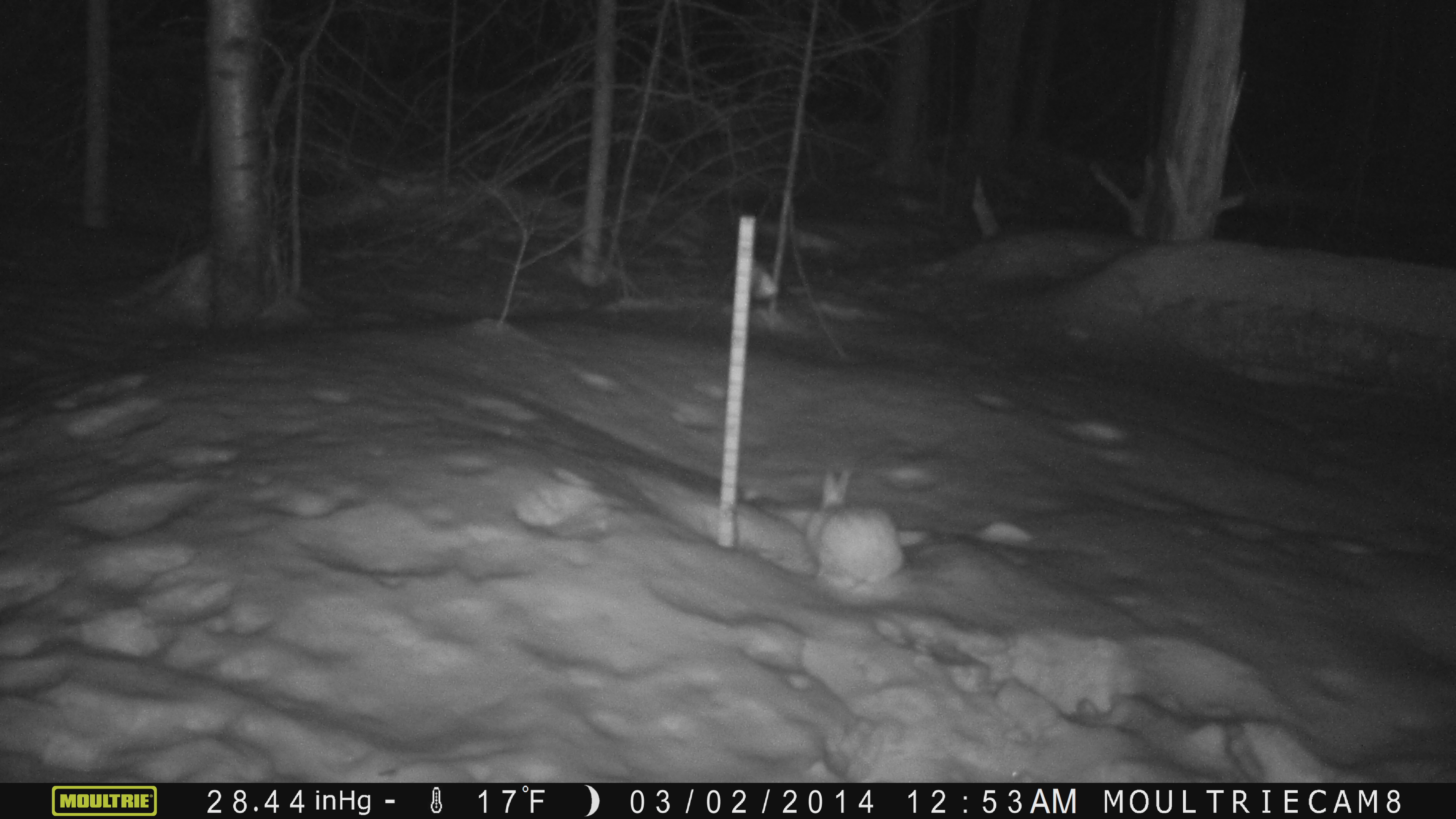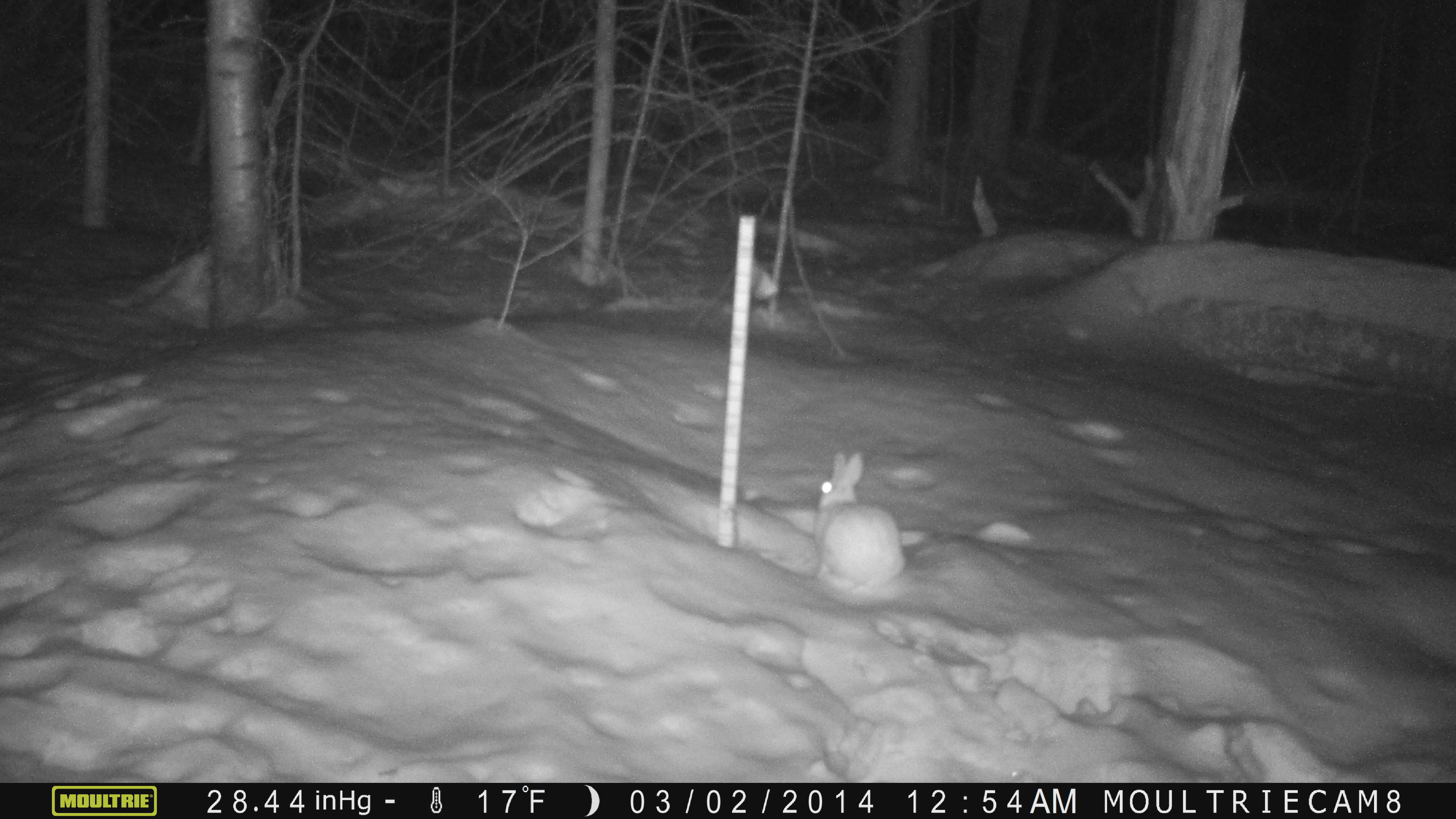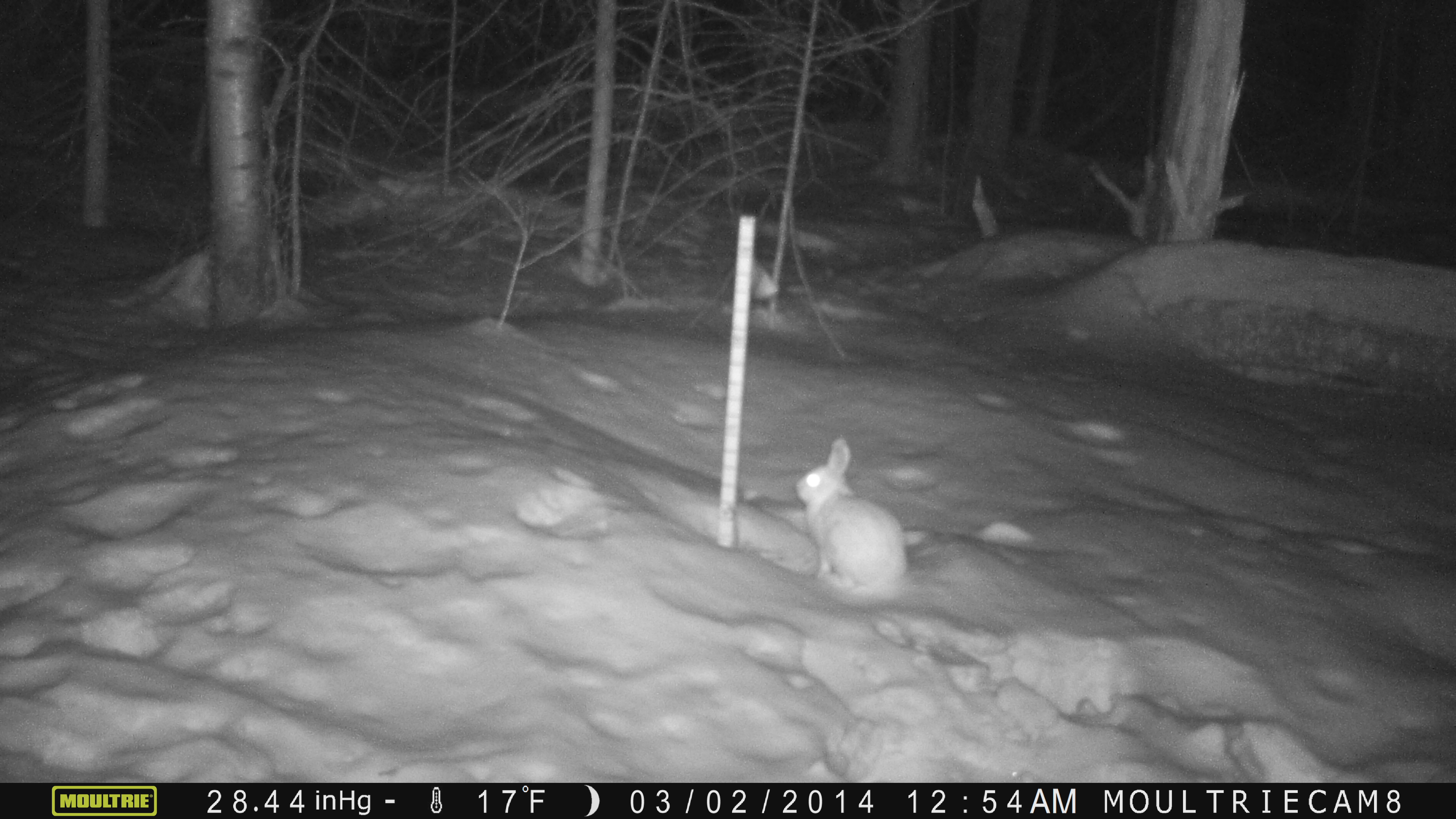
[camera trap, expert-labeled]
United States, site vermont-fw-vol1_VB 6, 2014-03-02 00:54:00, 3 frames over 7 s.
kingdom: Animalia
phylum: Chordata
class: Mammalia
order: Lagomorpha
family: Leporidae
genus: Lepus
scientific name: Lepus americanus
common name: snowshoe hare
Snowshoe hare (Lepus americanus).